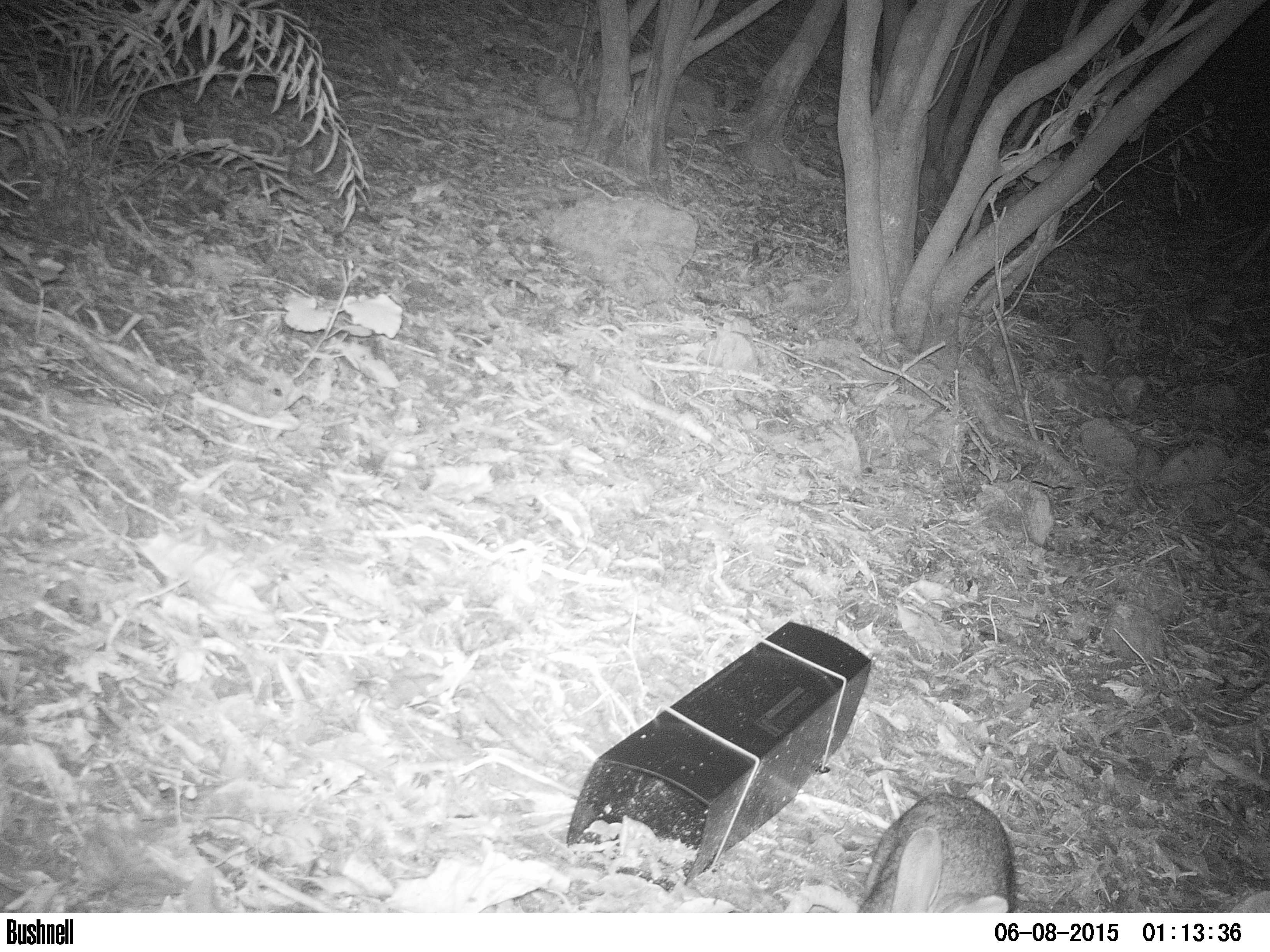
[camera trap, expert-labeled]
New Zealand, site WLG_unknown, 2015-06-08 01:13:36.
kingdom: Animalia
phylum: Chordata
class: Mammalia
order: Lagomorpha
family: Leporidae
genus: Oryctolagus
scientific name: Oryctolagus cuniculus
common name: european rabbit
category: rabbit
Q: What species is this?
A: Rabbit (european rabbit) (Oryctolagus cuniculus).